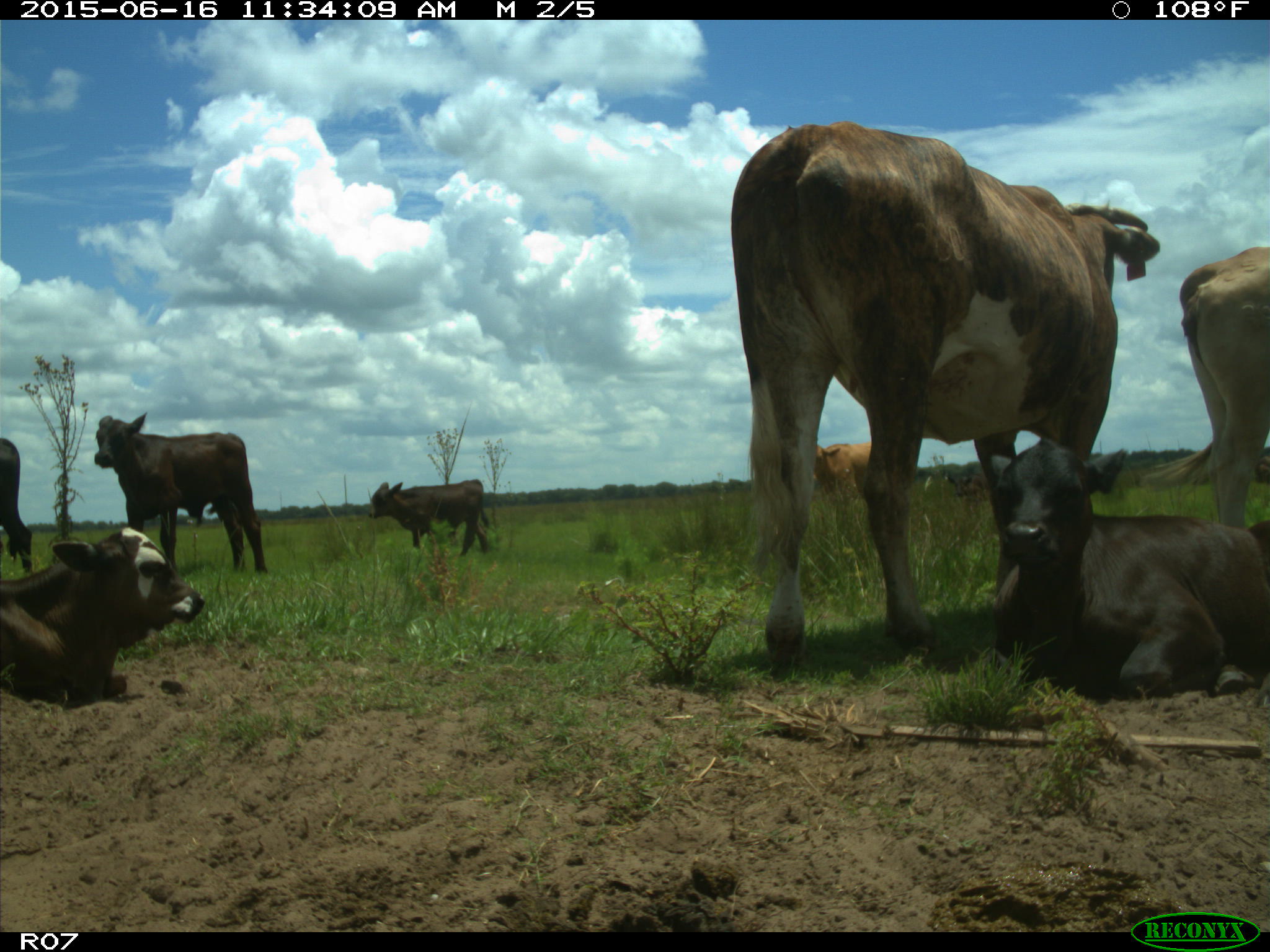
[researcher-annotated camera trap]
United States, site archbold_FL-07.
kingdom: Animalia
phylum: Chordata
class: Mammalia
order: Artiodactyla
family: Bovidae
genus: Bos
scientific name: Bos taurus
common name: domestic cow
Bos taurus (domestic cow).